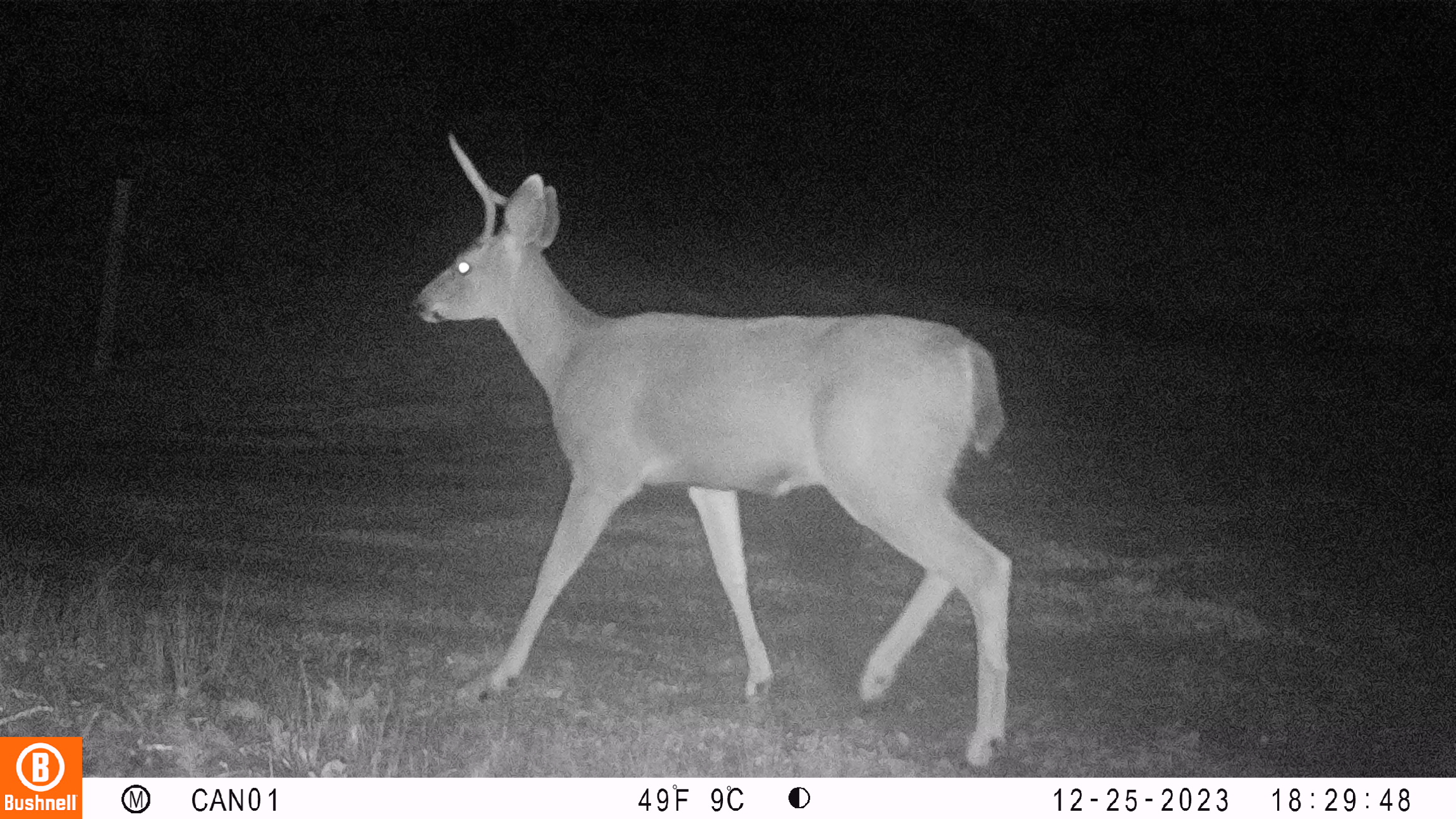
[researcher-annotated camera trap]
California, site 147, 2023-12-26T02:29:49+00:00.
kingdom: Animalia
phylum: Chordata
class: Mammalia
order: Artiodactyla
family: Cervidae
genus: Odocoileus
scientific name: Odocoileus hemionus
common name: mule deer